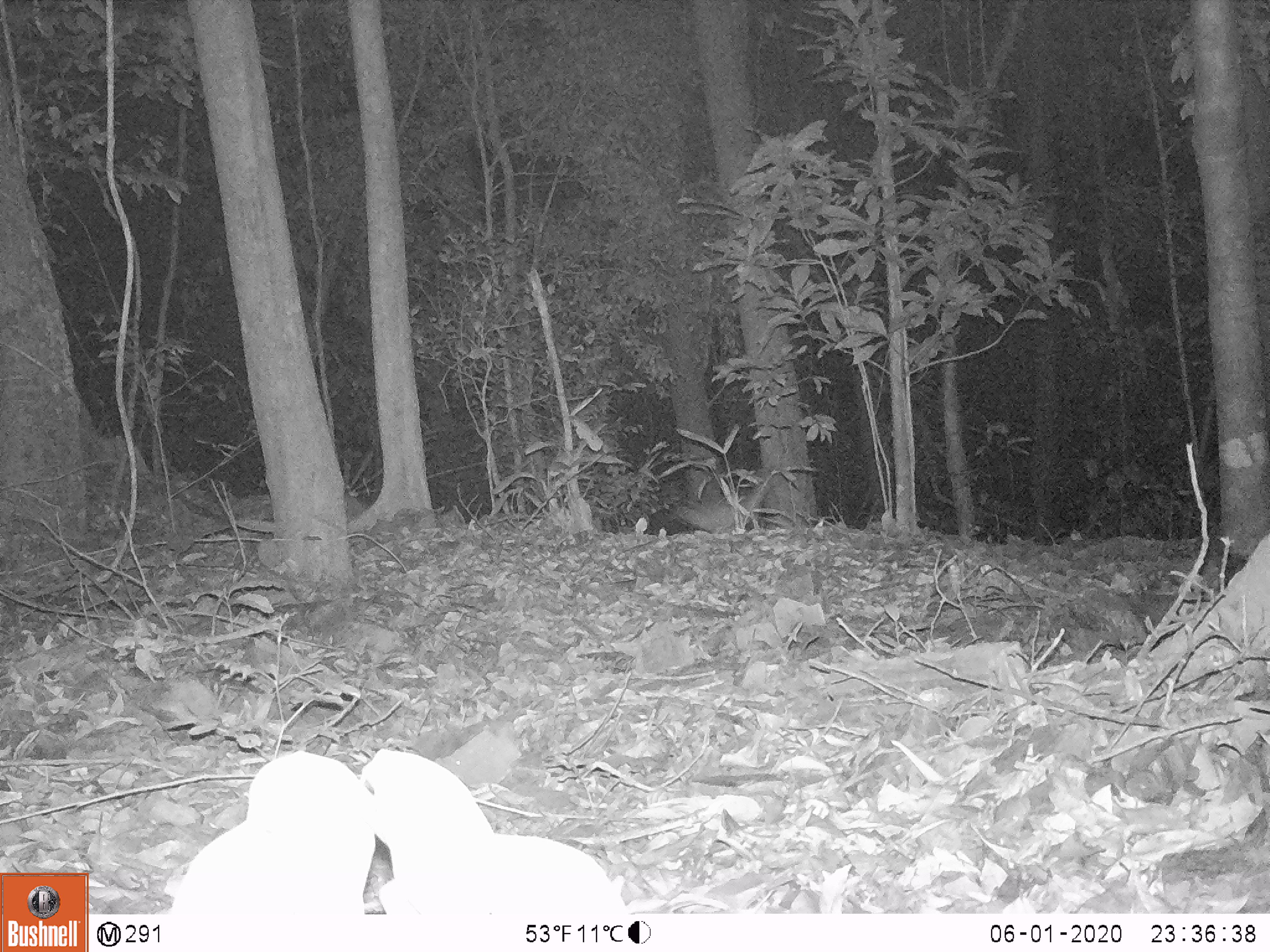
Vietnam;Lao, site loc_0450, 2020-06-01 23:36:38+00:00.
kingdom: Animalia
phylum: Chordata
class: Mammalia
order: Rodentia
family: Muridae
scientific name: Muridae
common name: old-world mice and rats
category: unidentified murid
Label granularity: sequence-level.